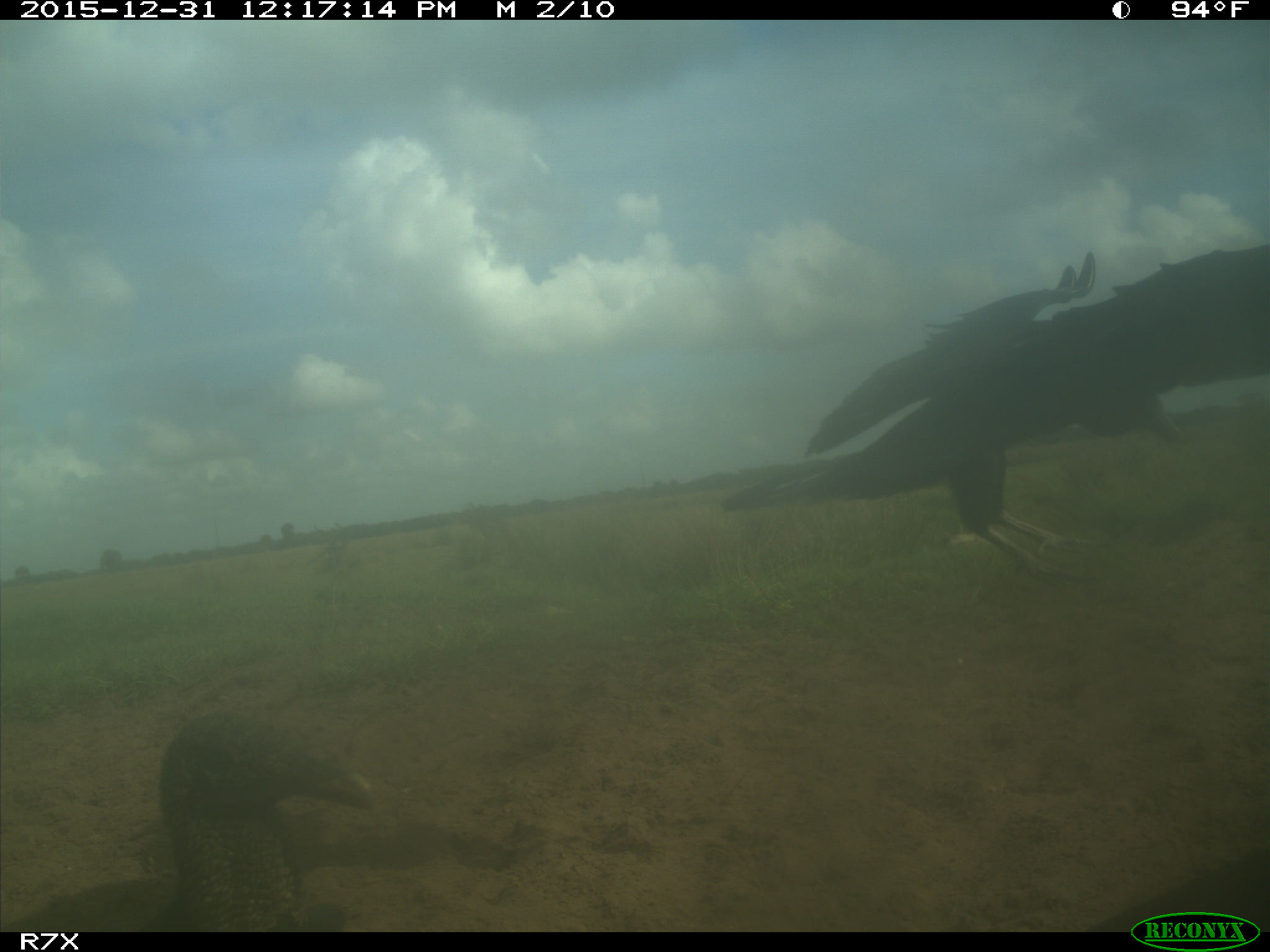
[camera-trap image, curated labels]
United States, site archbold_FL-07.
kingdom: Animalia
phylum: Chordata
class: Aves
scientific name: Aves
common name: birds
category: unidentified bird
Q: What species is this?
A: Unidentified bird (birds) (Aves).